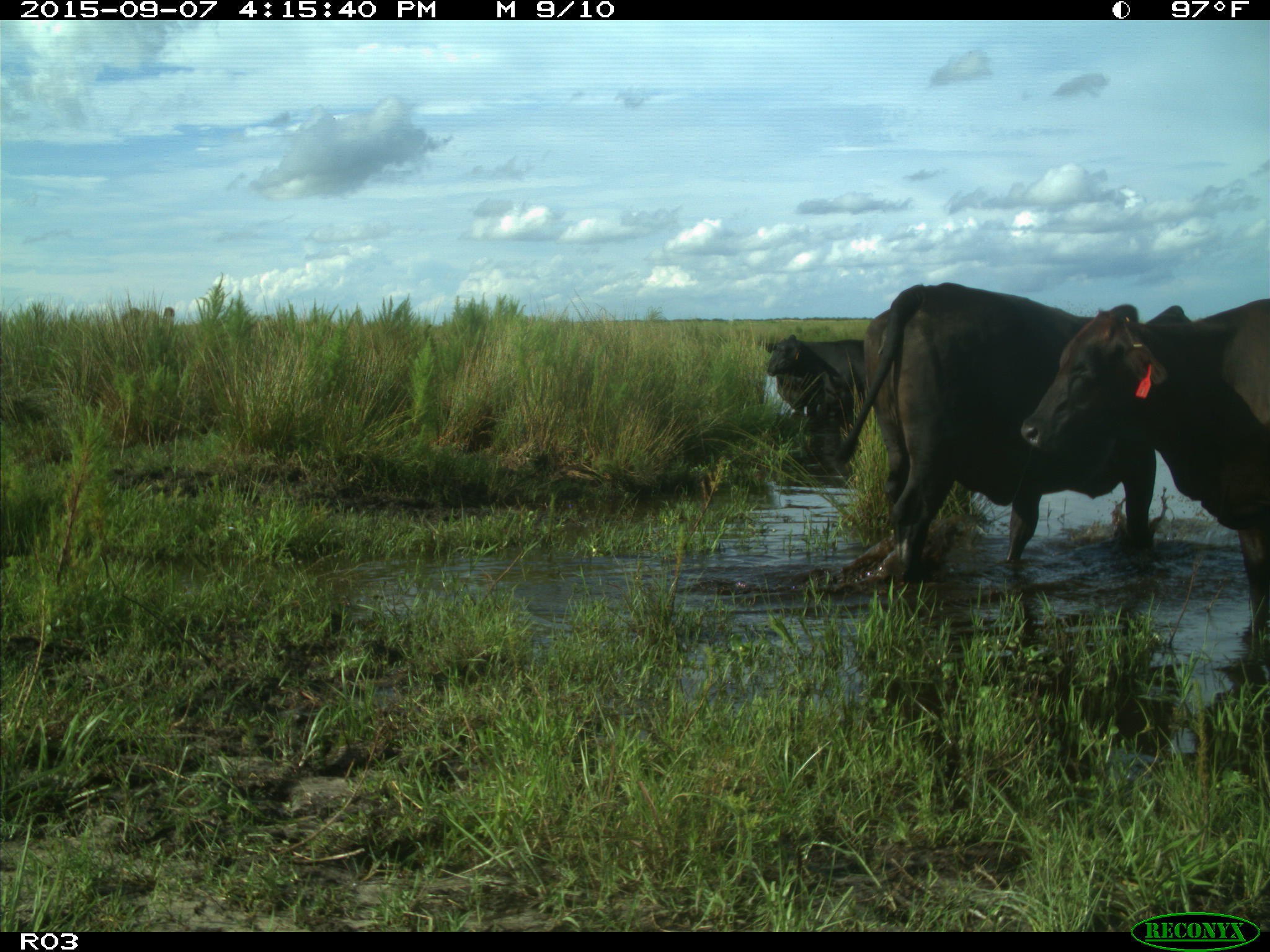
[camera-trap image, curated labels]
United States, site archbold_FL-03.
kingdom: Animalia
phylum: Chordata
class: Mammalia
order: Artiodactyla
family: Bovidae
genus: Bos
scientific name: Bos taurus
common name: domestic cow